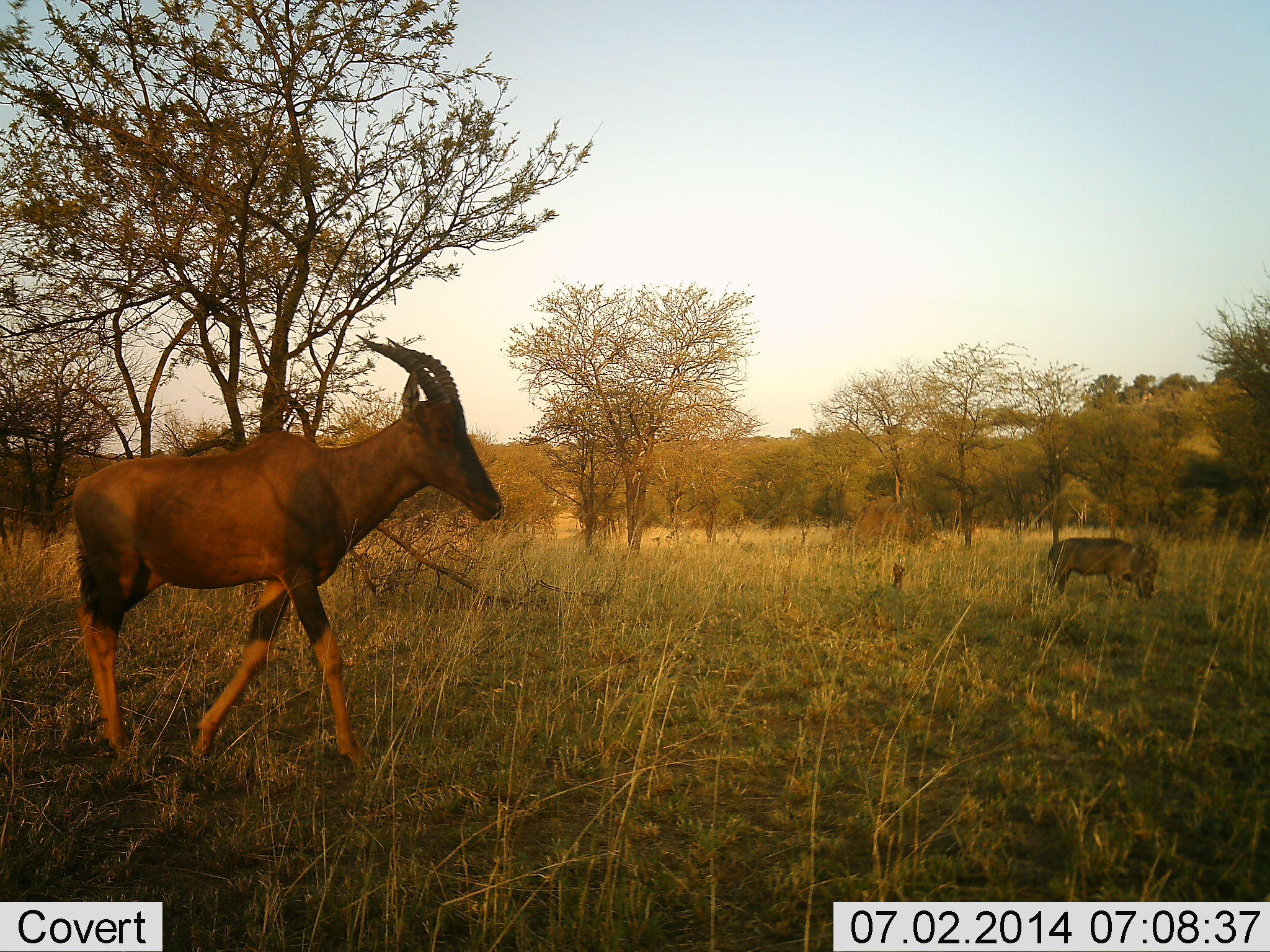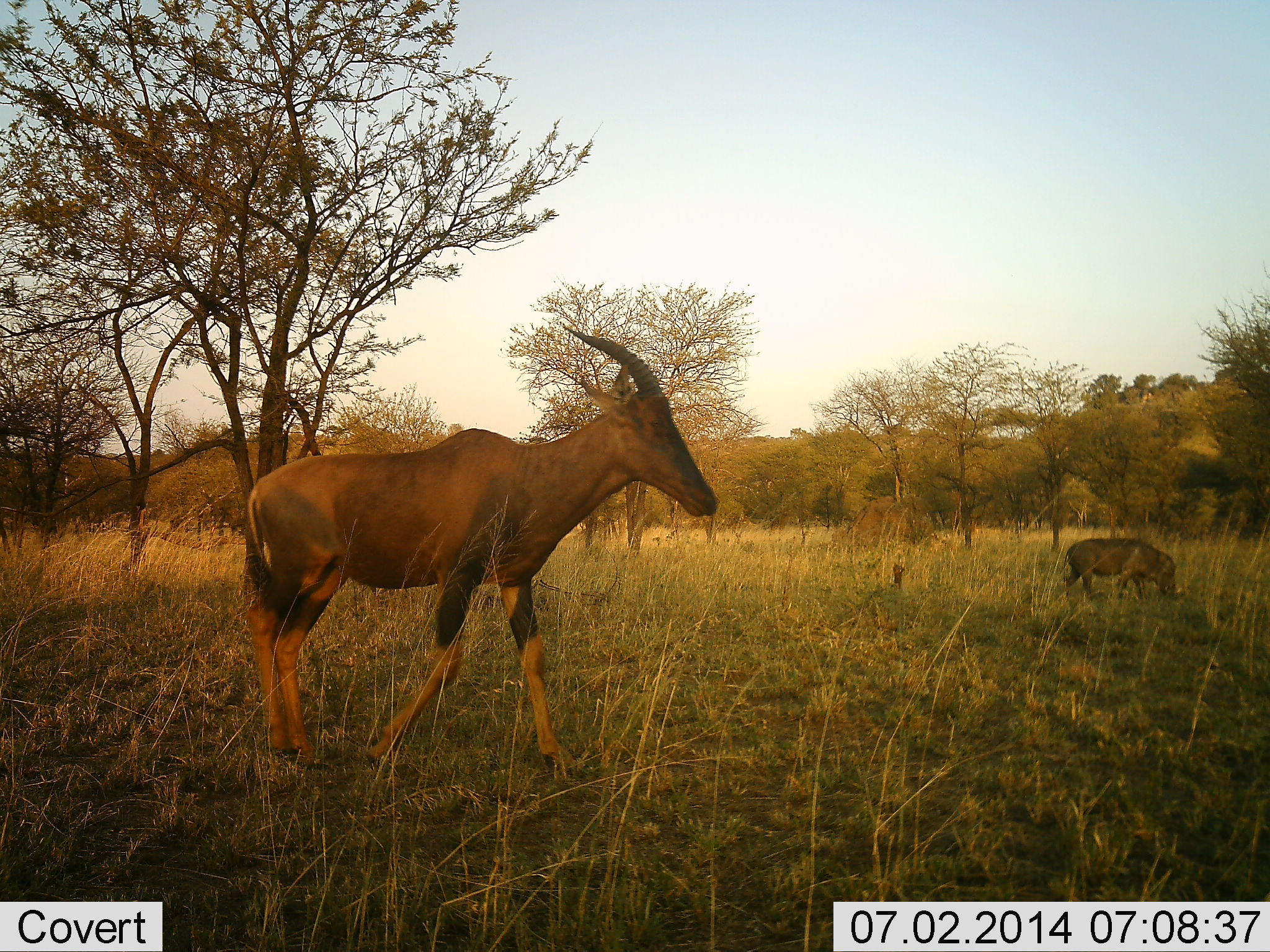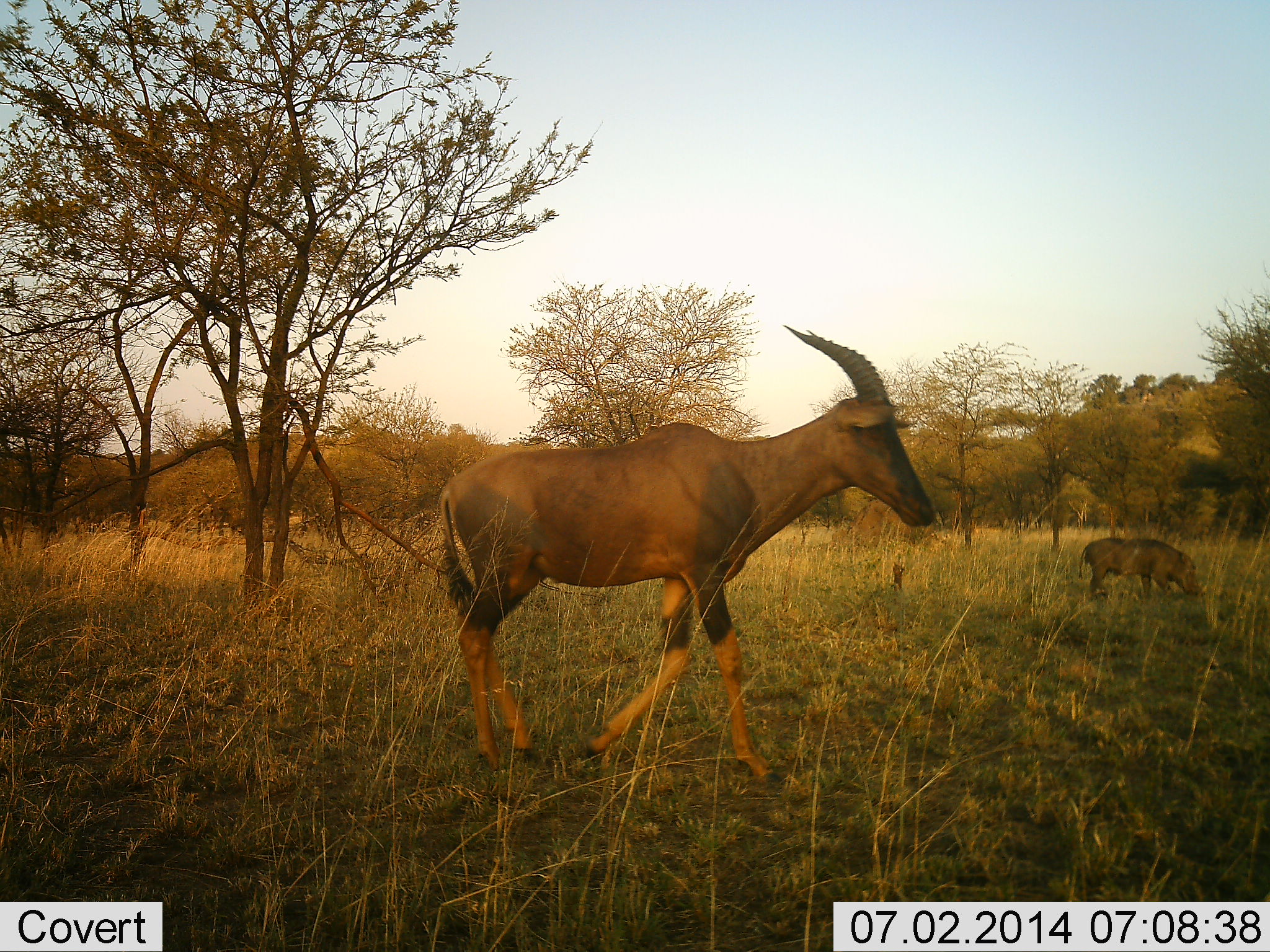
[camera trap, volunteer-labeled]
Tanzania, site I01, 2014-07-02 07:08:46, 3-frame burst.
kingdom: Animalia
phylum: Chordata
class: Mammalia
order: Artiodactyla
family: Bovidae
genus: Damaliscus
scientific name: Damaliscus lunatus jimela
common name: topi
Topi (Damaliscus lunatus jimela), count 1. Behavior (volunteer vote fractions): standing 9%, resting 0%, moving 91%, interacting 0%. Young present (vote fraction): 0%. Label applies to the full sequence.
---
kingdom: Animalia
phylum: Chordata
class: Mammalia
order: Artiodactyla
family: Suidae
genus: Phacochoerus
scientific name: Phacochoerus africanus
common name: warthog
Warthog (Phacochoerus africanus), count 1. Behavior (volunteer vote fractions): standing 0%, resting 0%, moving 36%, interacting 0%. Young present (vote fraction): 0%. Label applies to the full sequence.